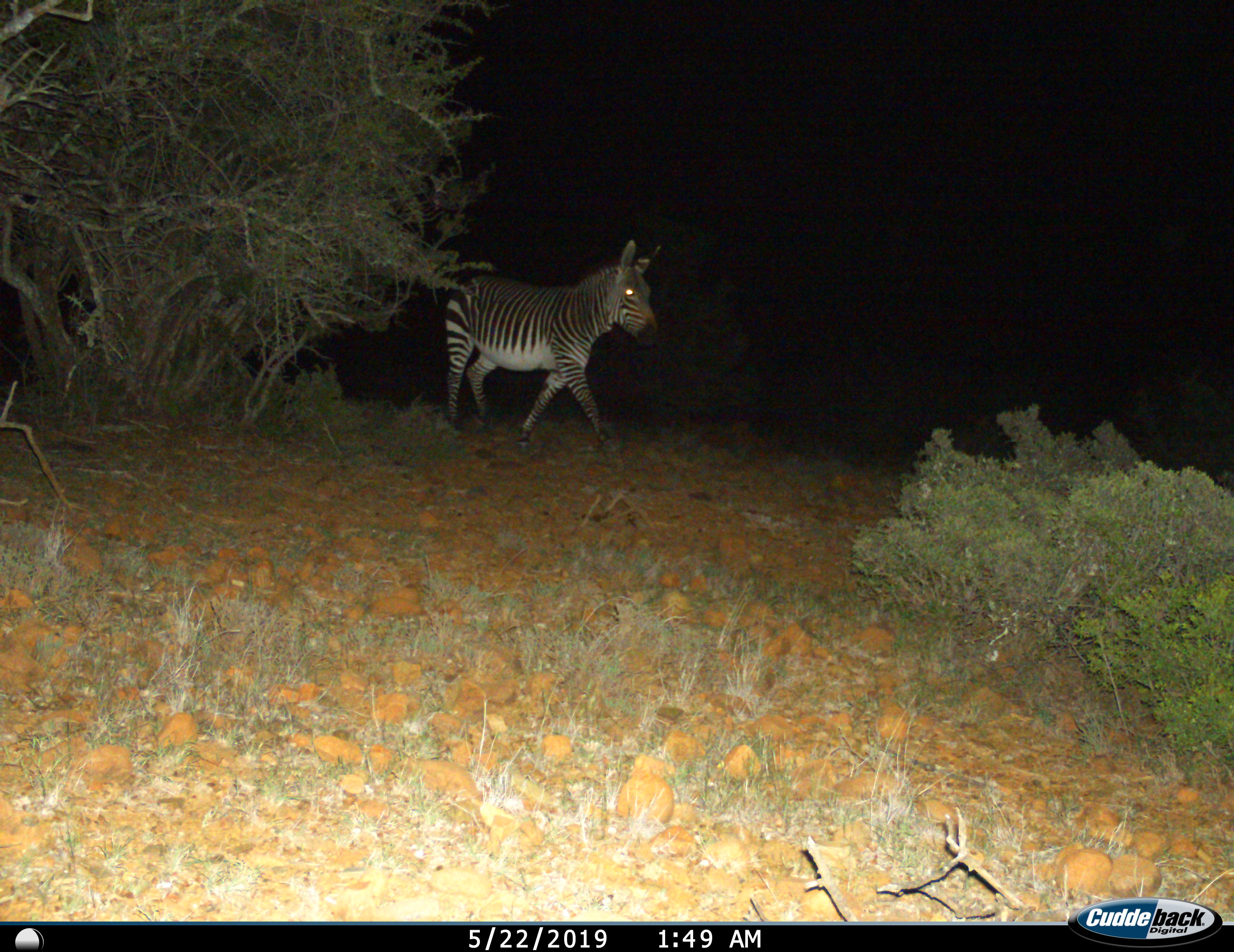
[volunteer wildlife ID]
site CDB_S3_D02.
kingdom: Animalia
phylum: Chordata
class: Mammalia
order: Perissodactyla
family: Equidae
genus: Equus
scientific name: Equus zebra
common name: mountain zebra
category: zebramountain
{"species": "zebramountain (mountain zebra) (Equus zebra)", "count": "1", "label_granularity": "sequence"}